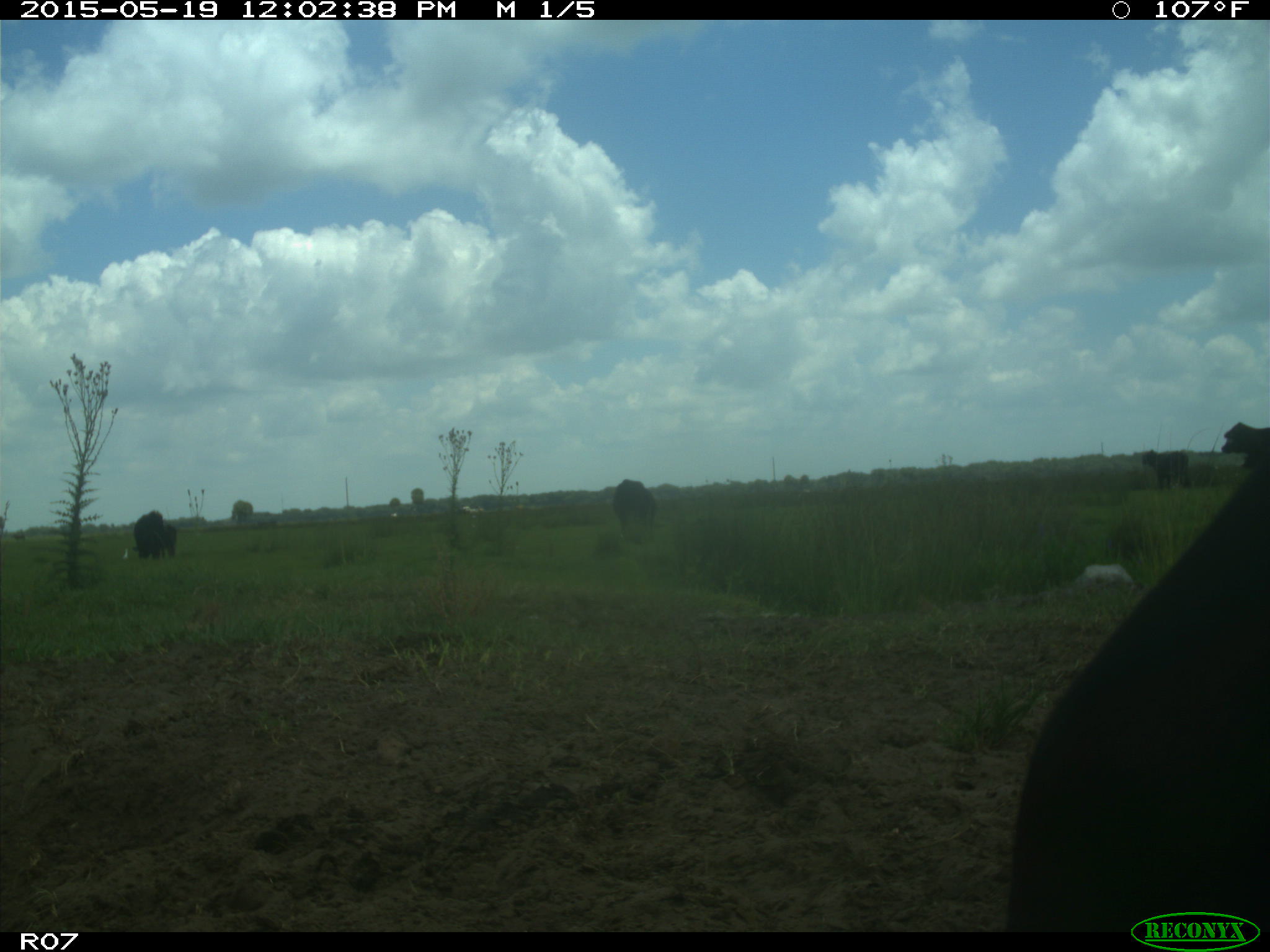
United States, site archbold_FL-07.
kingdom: Animalia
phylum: Chordata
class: Mammalia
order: Artiodactyla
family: Bovidae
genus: Bos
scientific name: Bos taurus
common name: domestic cow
Bos taurus (domestic cow).